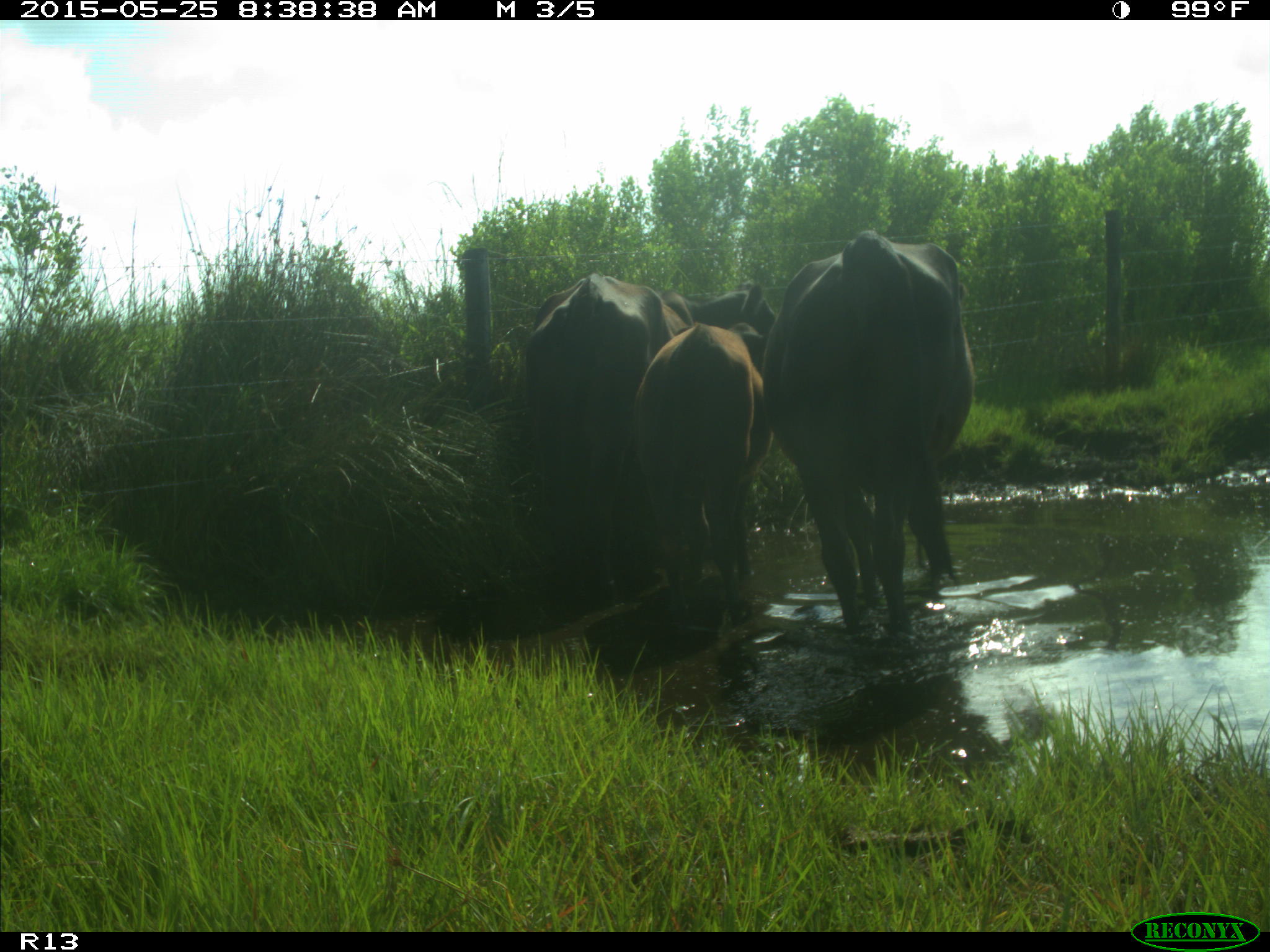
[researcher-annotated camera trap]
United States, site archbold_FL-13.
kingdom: Animalia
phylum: Chordata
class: Mammalia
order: Artiodactyla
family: Bovidae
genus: Bos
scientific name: Bos taurus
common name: domestic cow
Bos taurus (domestic cow).